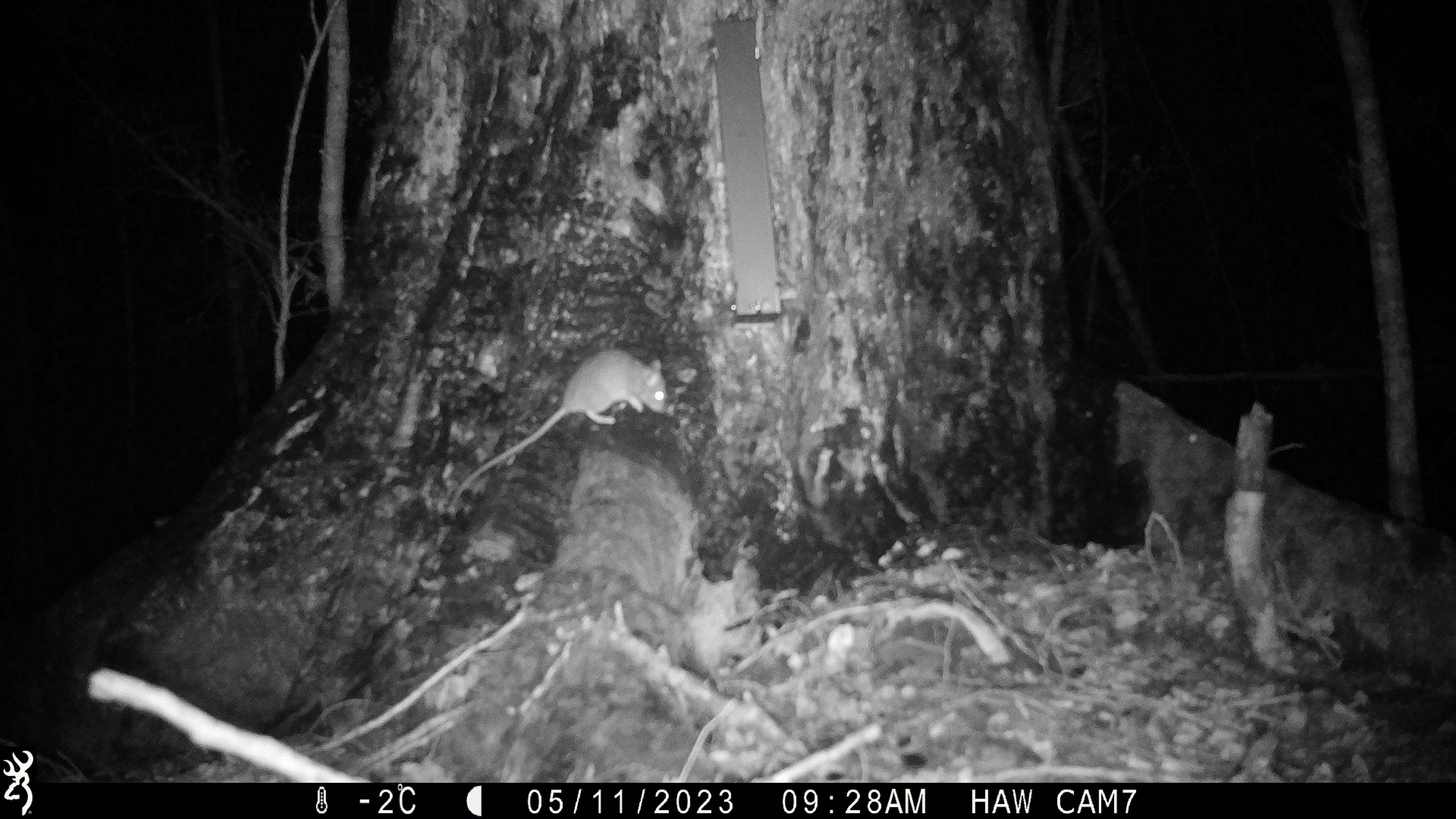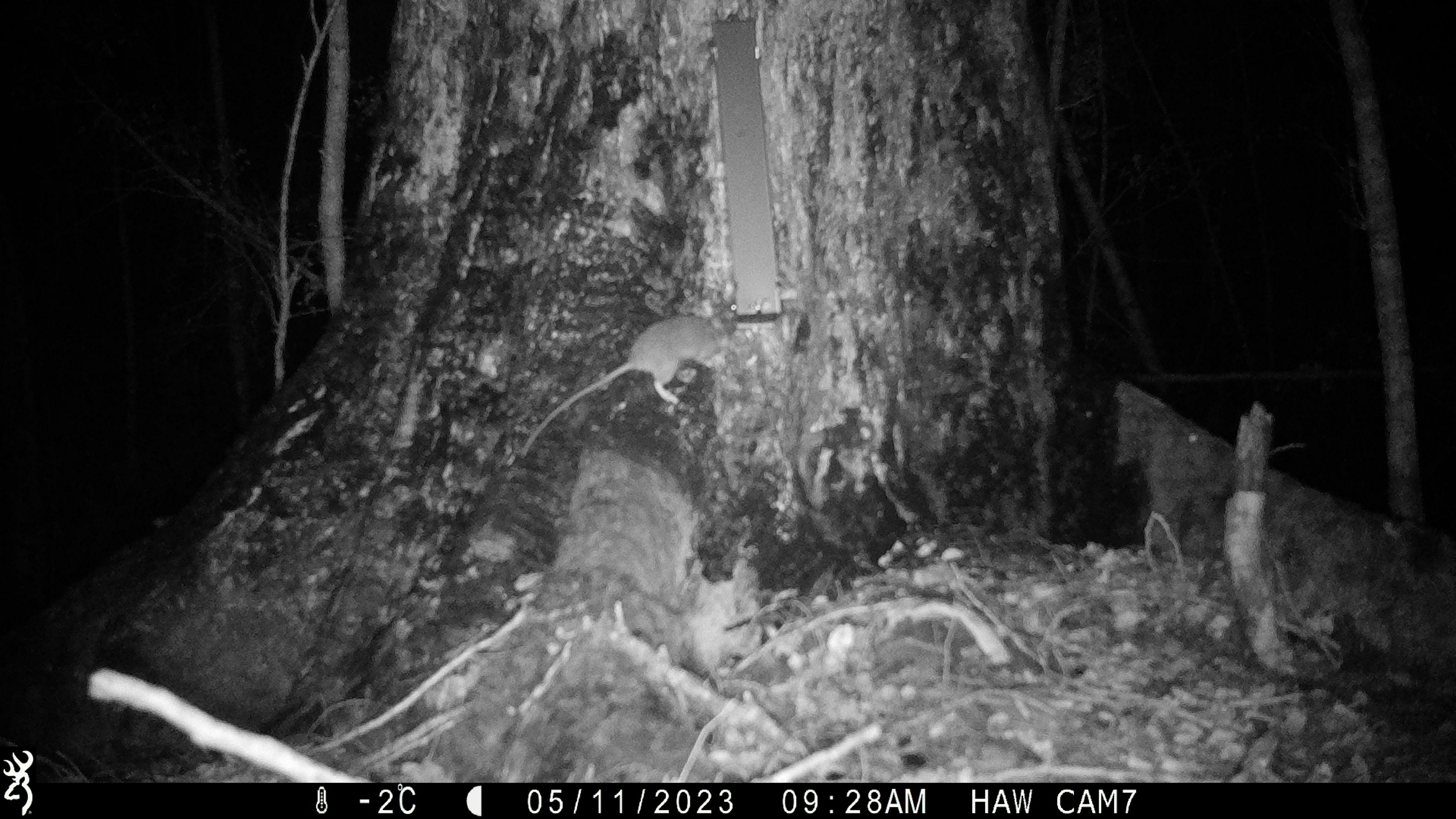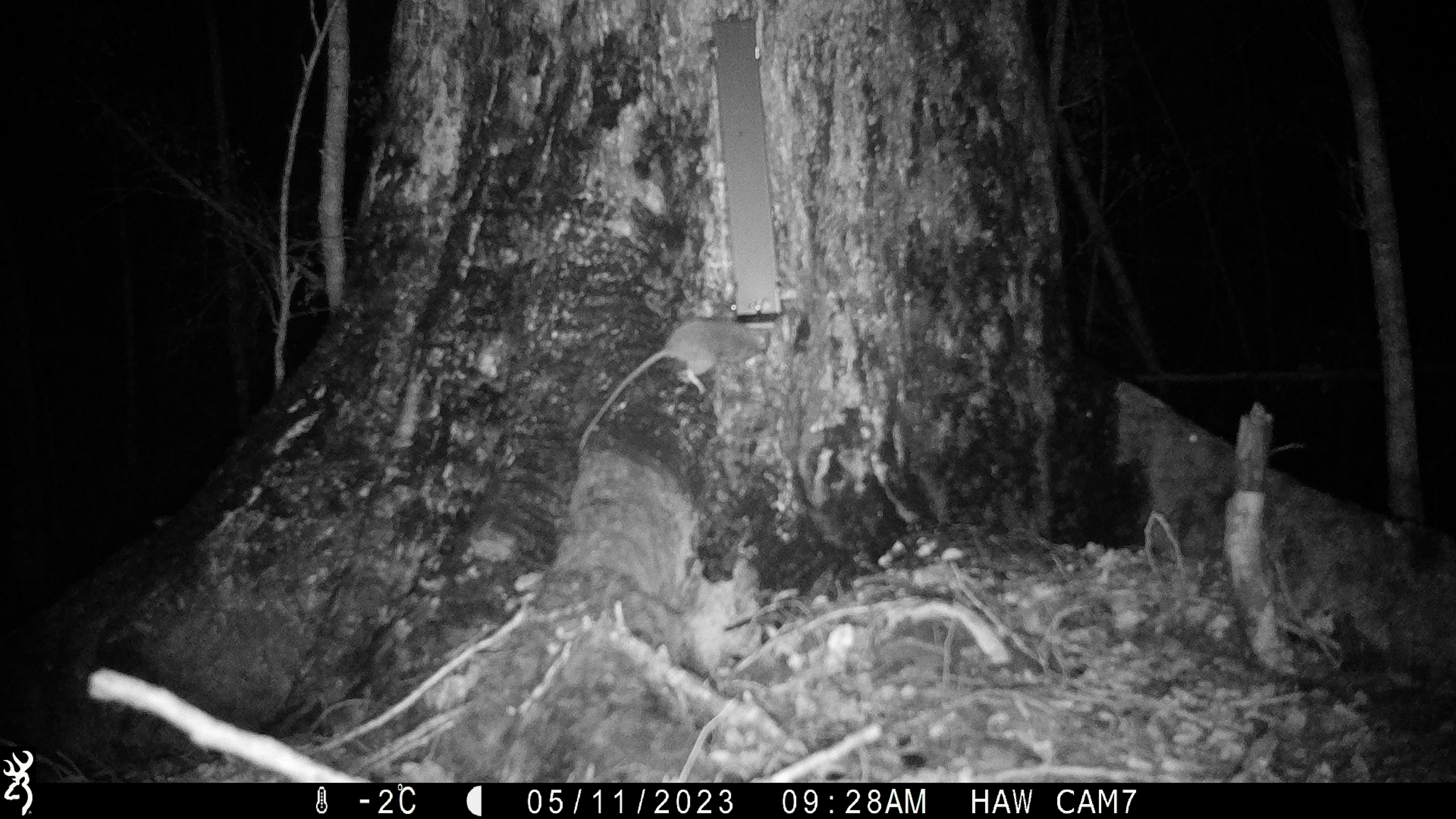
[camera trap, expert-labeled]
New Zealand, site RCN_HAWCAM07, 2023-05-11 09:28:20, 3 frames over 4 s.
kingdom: Animalia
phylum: Chordata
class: Mammalia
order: Rodentia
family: Muridae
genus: Rattus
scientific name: Rattus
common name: rat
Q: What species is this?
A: Rat (Rattus).